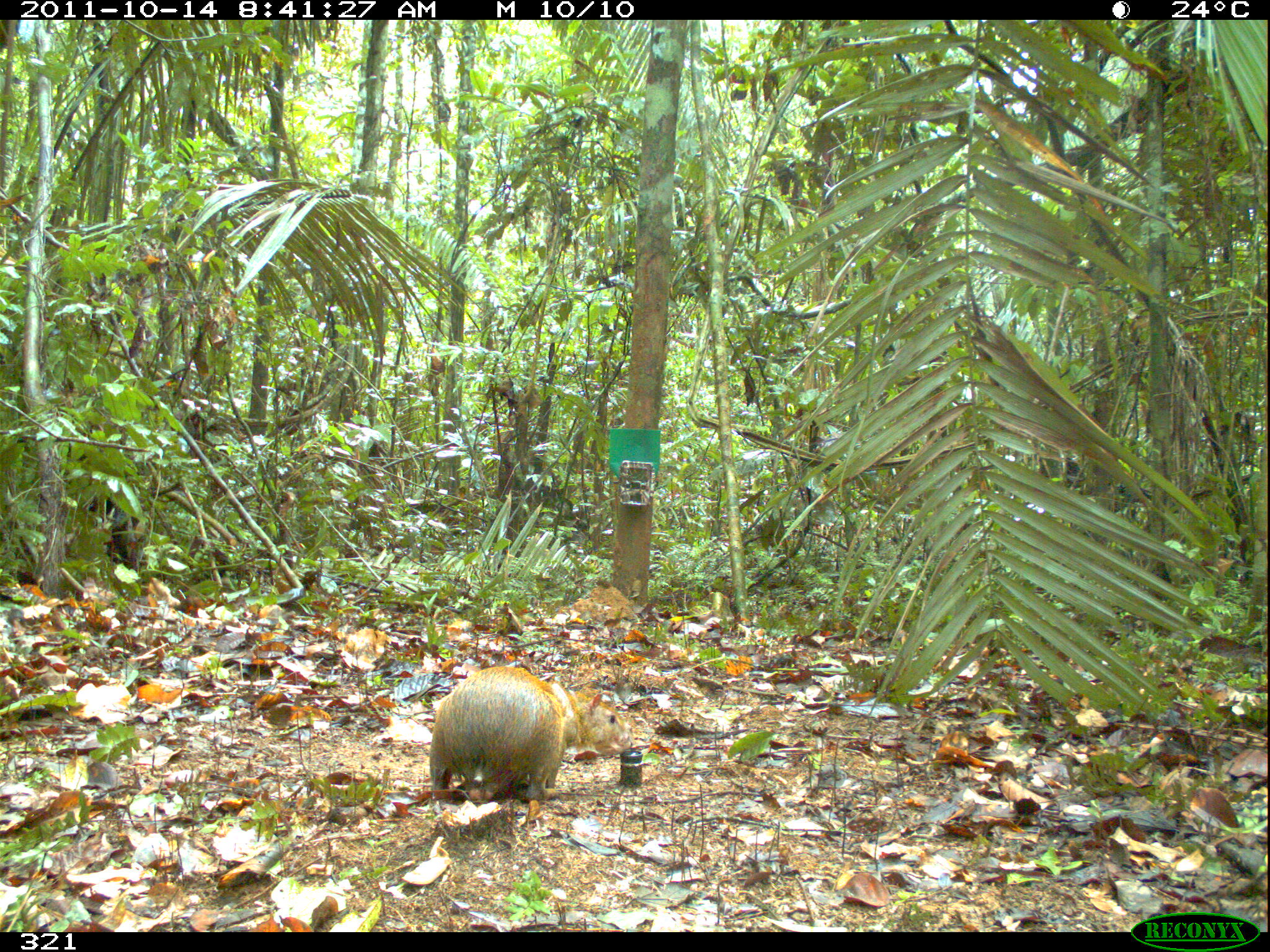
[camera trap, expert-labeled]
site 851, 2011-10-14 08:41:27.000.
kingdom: Animalia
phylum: Chordata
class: Mammalia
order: Rodentia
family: Dasyproctidae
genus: Dasyprocta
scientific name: Dasyprocta punctata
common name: central american agouti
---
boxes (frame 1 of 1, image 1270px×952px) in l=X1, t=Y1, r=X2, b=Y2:
dasyprocta punctata: l=428, t=665, r=635, b=801